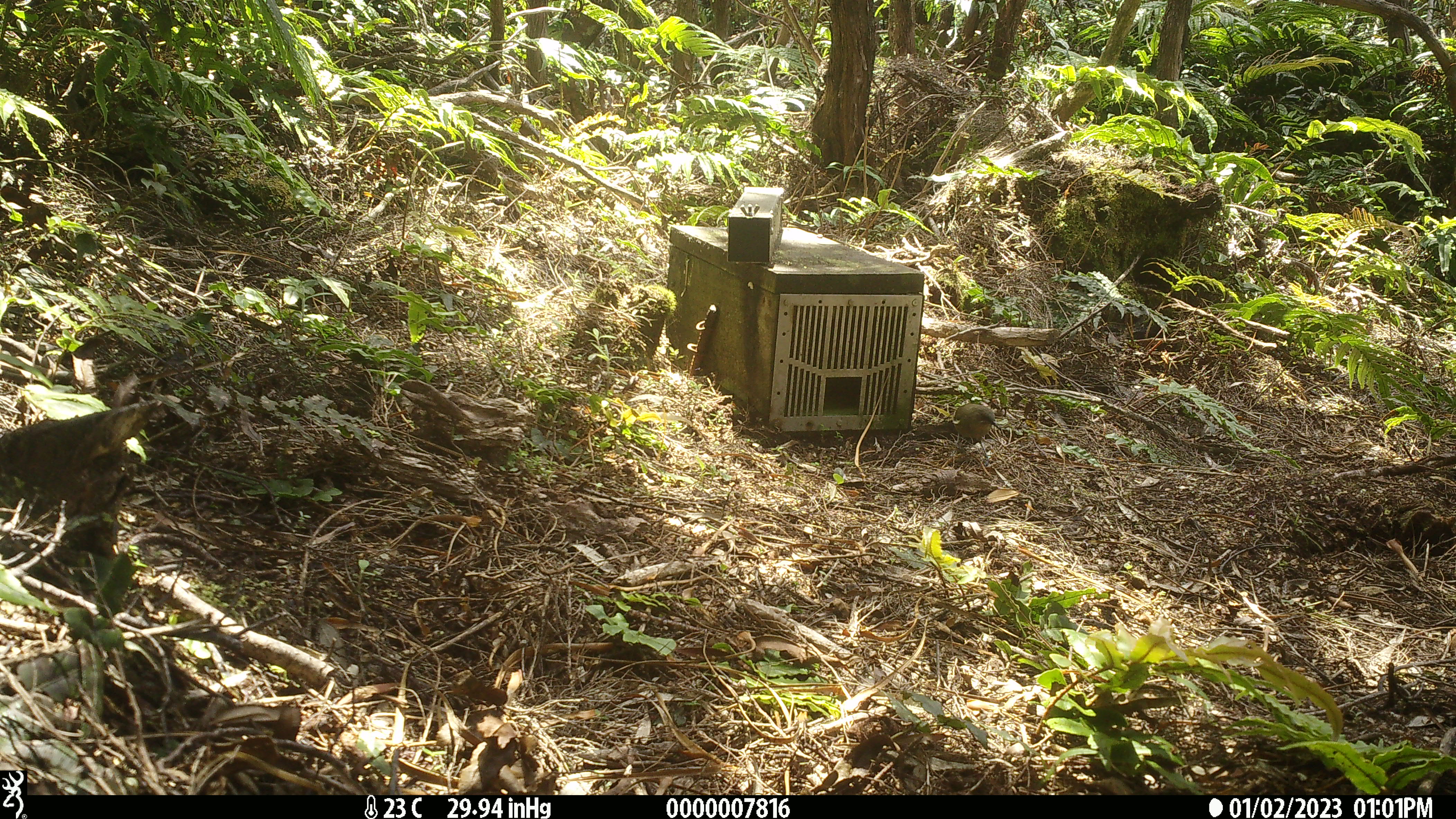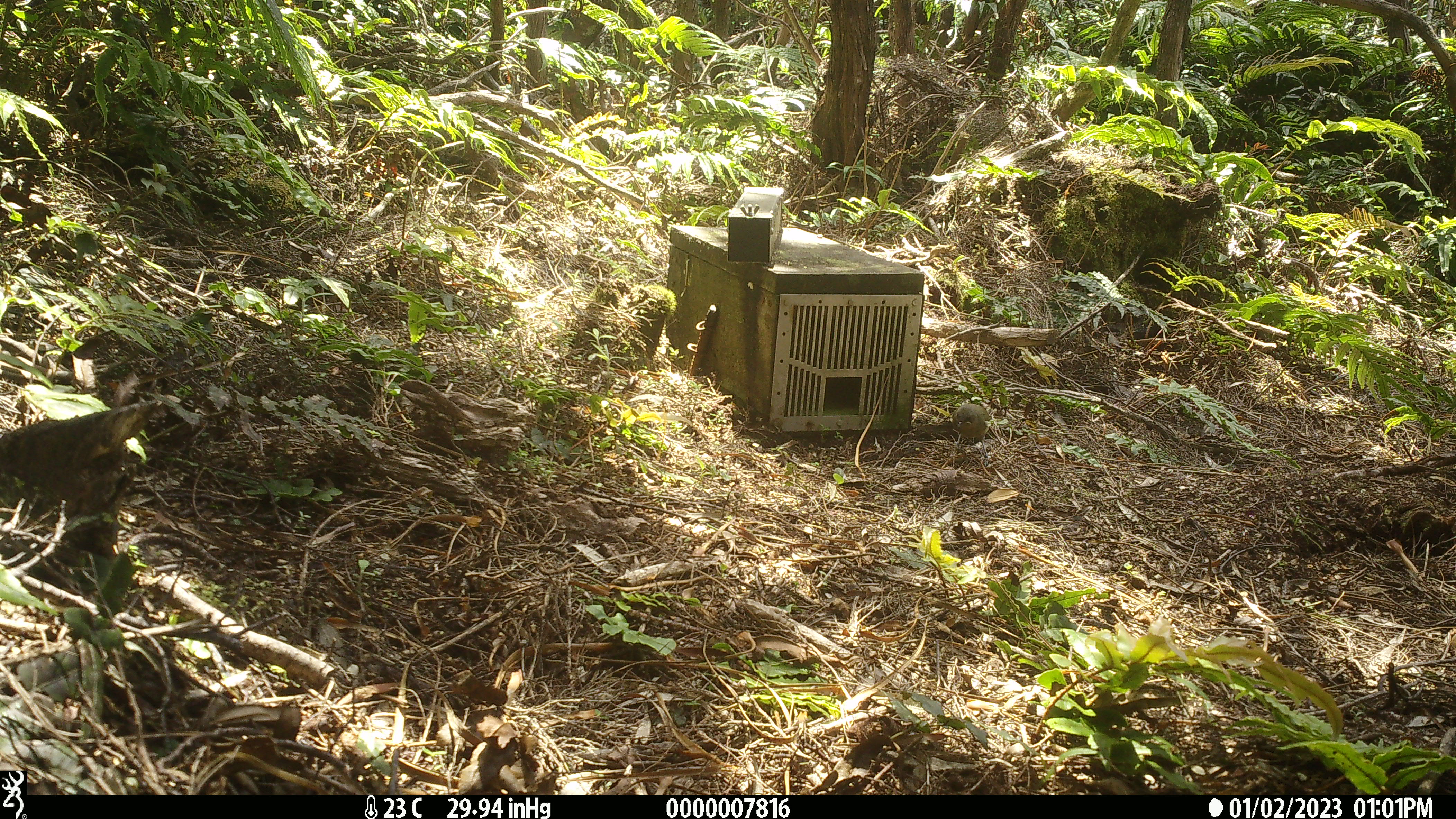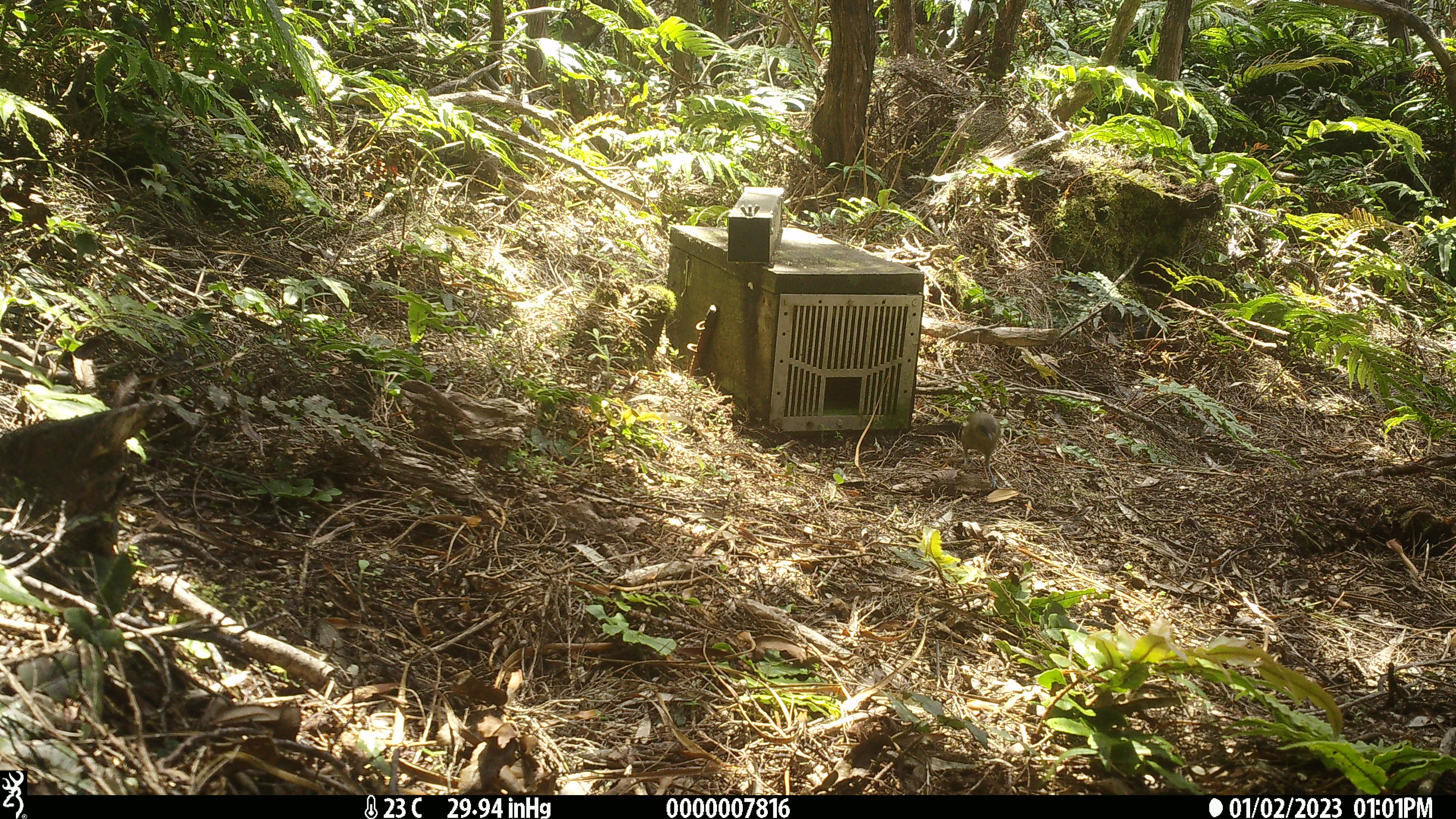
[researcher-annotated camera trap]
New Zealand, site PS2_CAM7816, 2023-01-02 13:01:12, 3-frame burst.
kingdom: Animalia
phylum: Chordata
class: Aves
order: Passeriformes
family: Meliphagidae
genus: Anthornis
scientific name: Anthornis melanura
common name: new zealand bellbird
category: bellbird